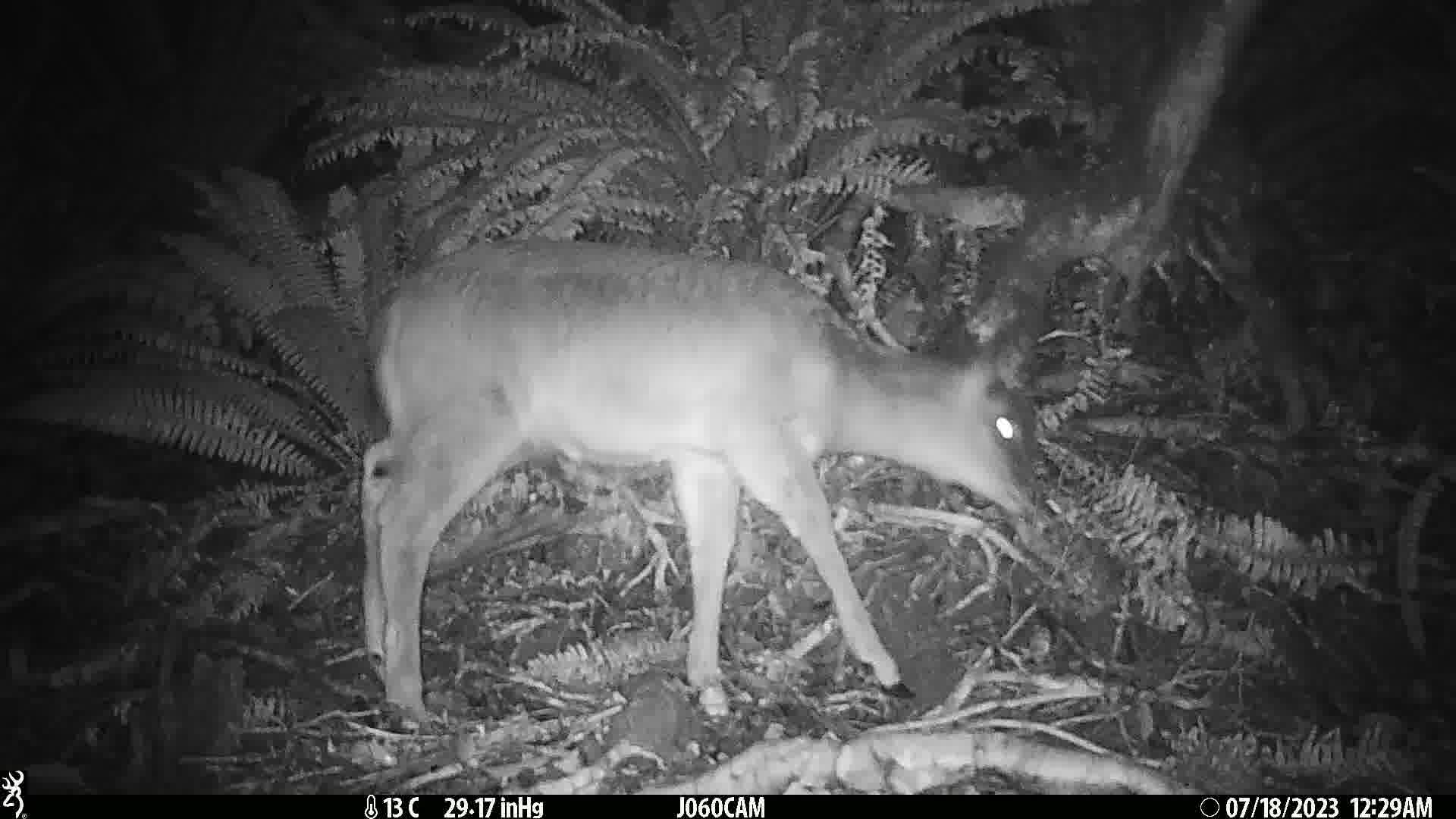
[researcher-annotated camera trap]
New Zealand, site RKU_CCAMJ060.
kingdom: Animalia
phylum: Chordata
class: Mammalia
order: Artiodactyla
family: Cervidae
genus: Odocoileus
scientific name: Odocoileus virginianus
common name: white-tailed deer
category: white tailed deer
White tailed deer (white-tailed deer) (Odocoileus virginianus).